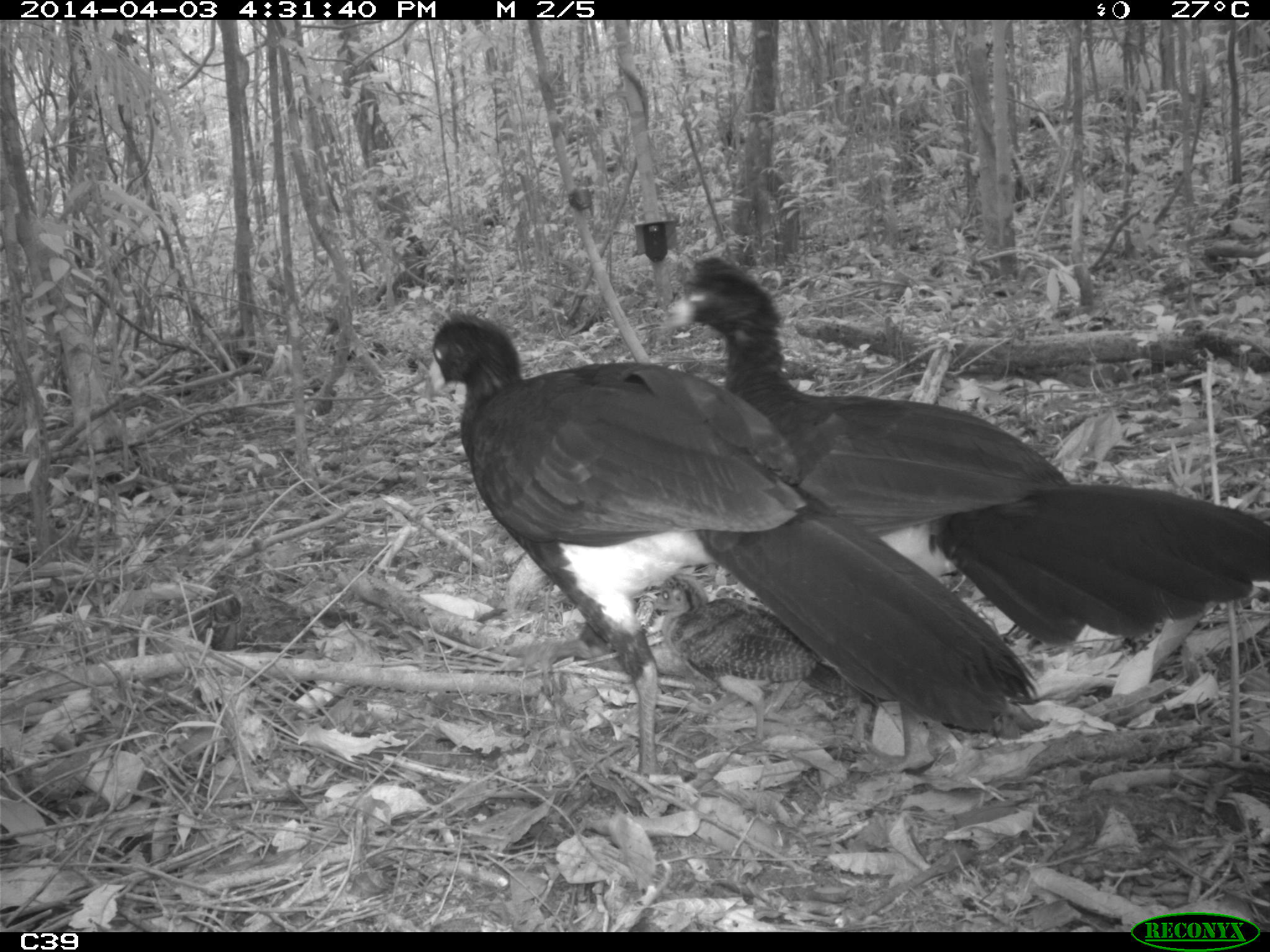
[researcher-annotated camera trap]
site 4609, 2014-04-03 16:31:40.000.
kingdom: Animalia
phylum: Chordata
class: Aves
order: Galliformes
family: Cracidae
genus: Crax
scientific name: Crax alector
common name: black curassow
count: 2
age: adult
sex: female